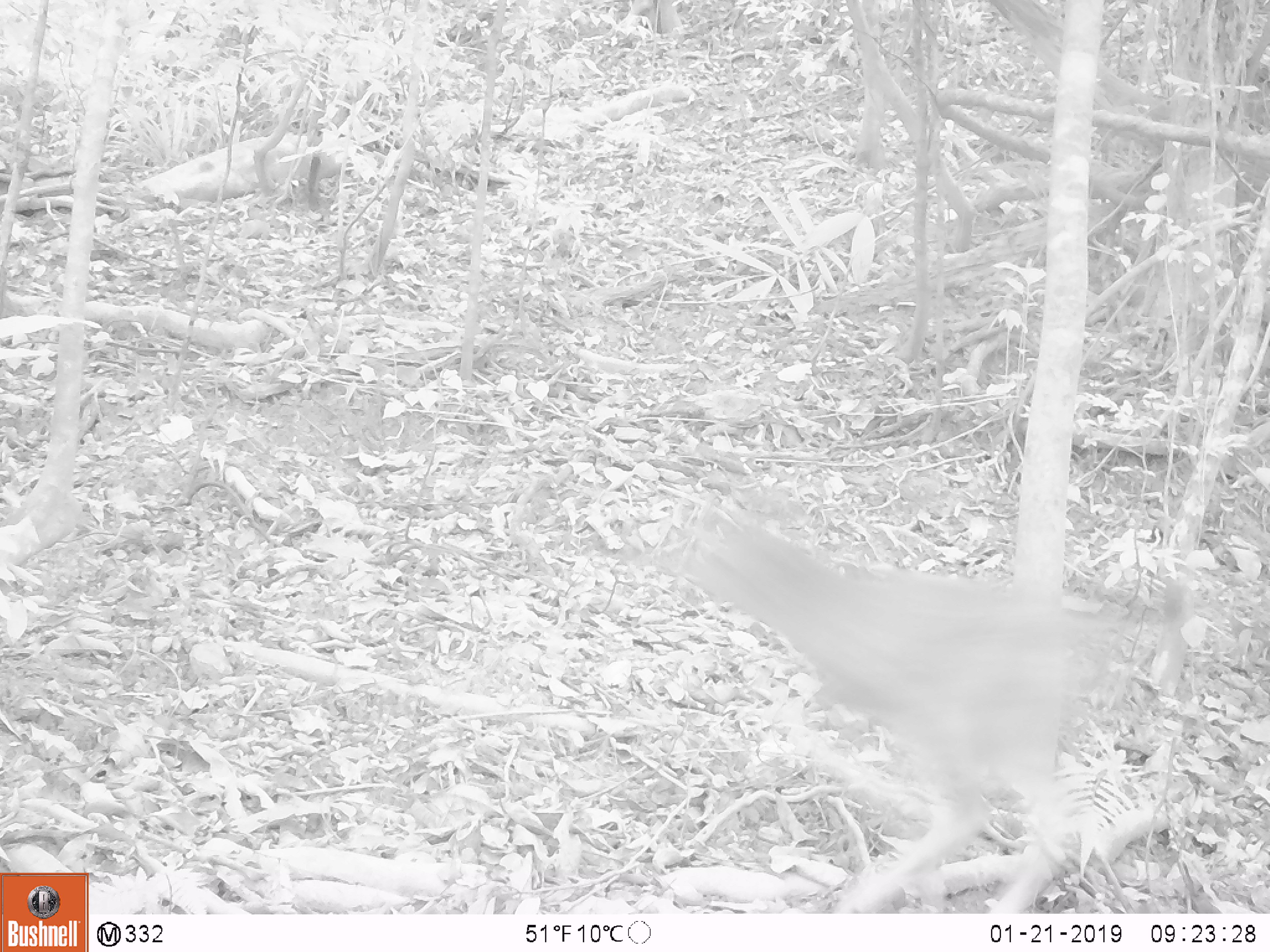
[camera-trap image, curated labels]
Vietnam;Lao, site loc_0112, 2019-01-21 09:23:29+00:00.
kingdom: Animalia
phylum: Chordata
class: Mammalia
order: Artiodactyla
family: Cervidae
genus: Rusa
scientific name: Rusa unicolor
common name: sambar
Sambar (Rusa unicolor). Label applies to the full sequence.